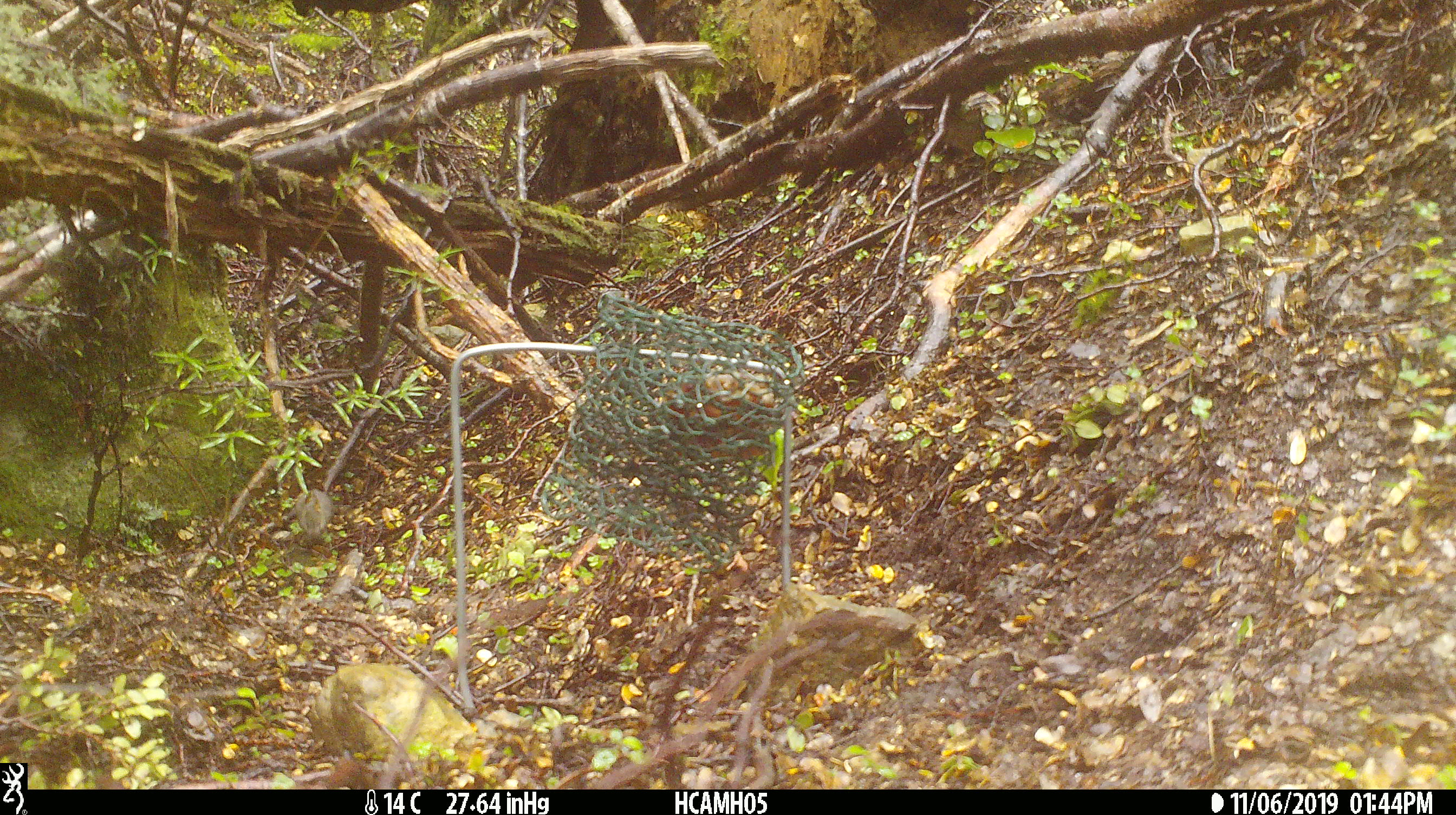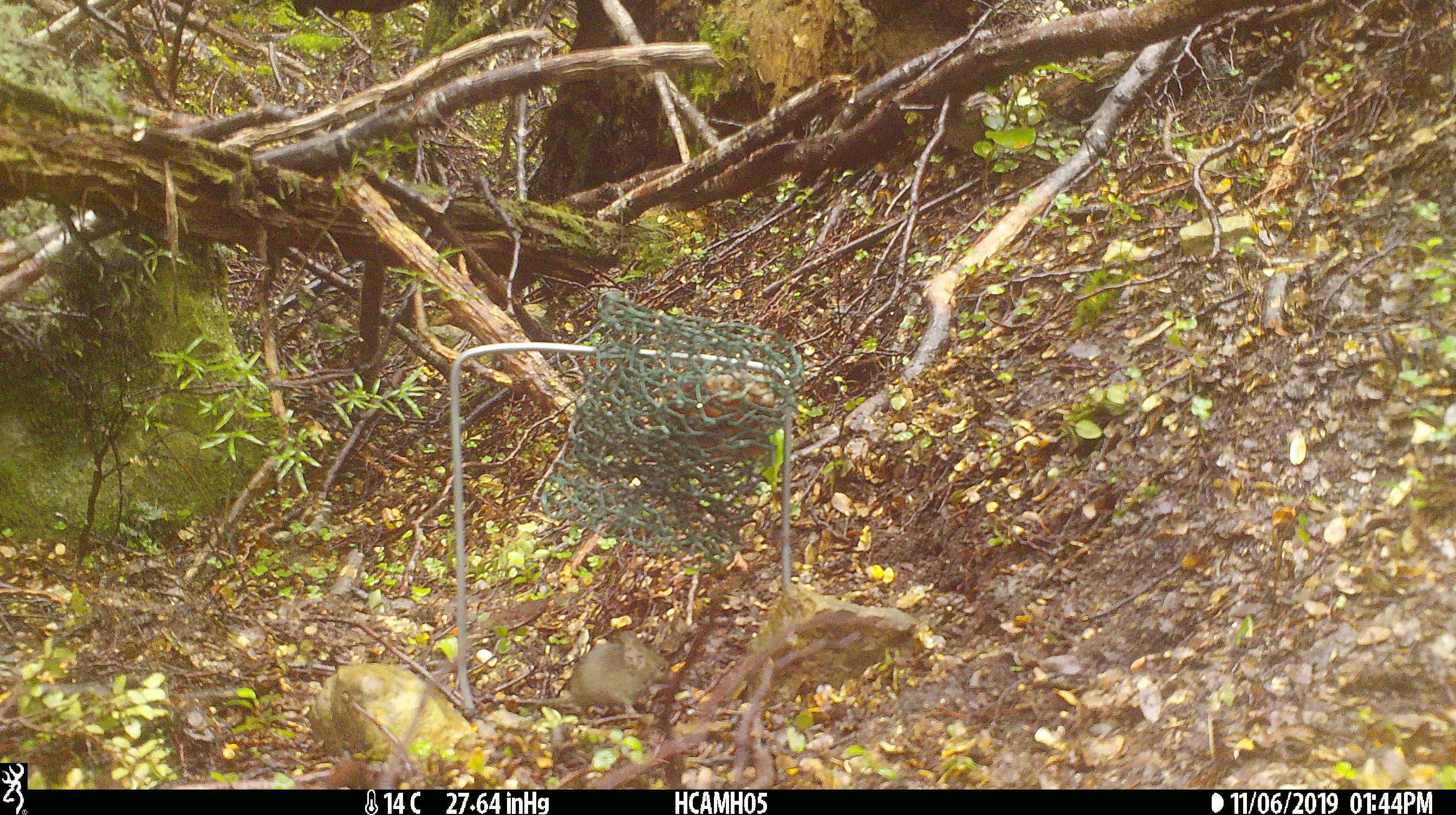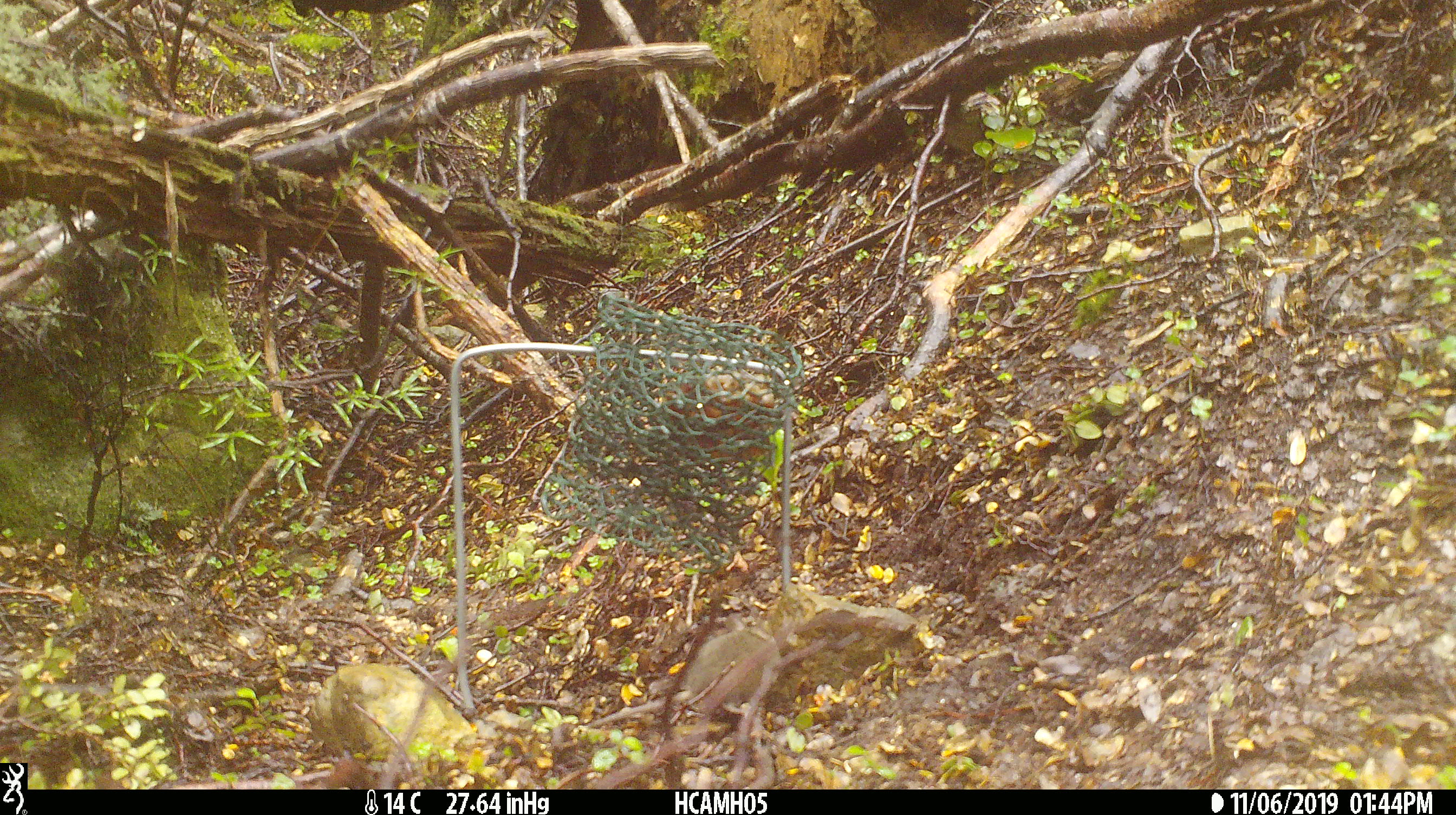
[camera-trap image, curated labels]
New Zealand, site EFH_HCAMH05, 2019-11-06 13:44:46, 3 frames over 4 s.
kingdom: Animalia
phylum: Chordata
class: Mammalia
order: Rodentia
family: Muridae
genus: Mus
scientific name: Mus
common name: mouse